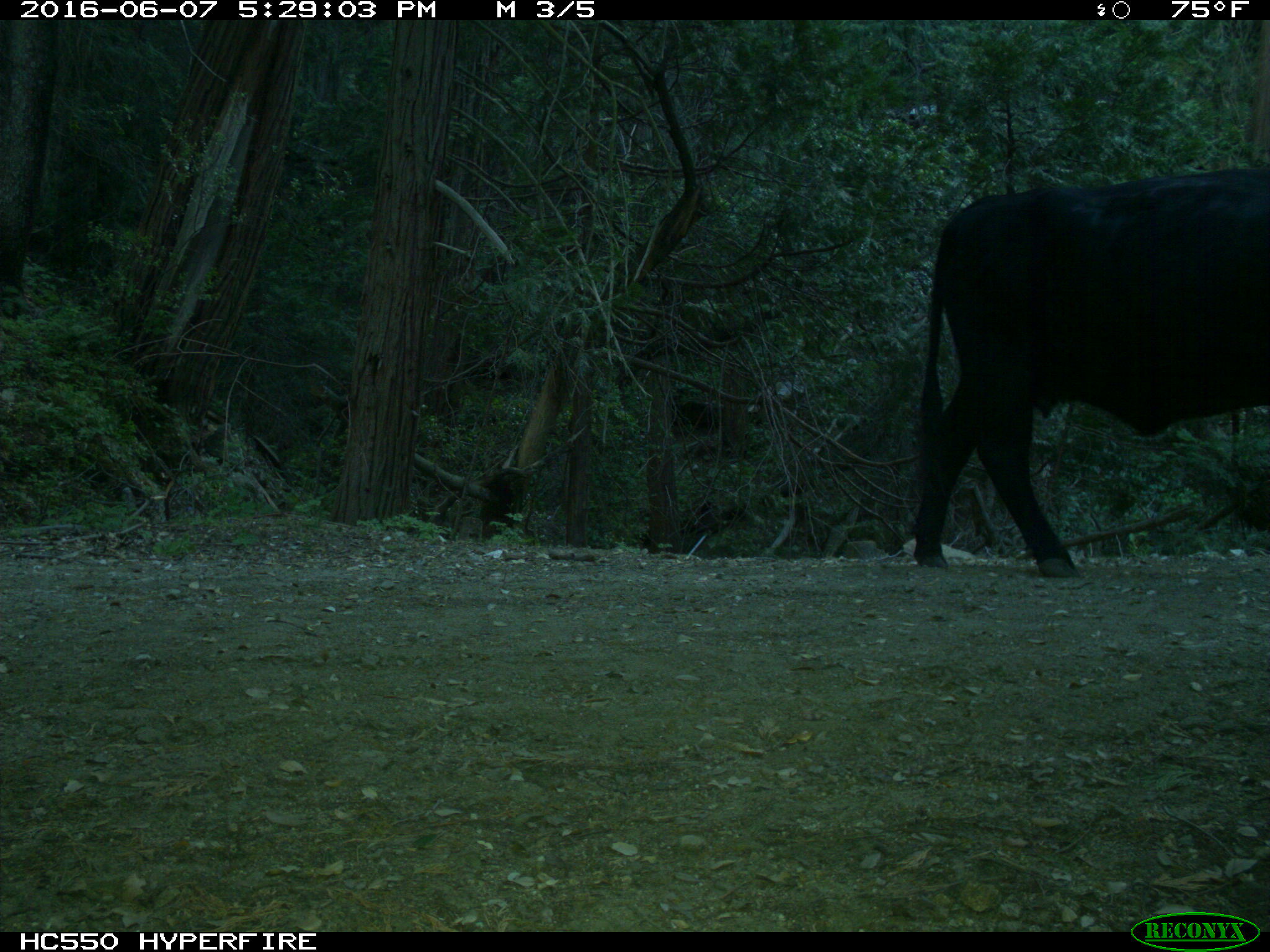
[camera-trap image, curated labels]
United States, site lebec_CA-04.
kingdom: Animalia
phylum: Chordata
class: Mammalia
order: Artiodactyla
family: Bovidae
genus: Bos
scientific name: Bos taurus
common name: domestic cow